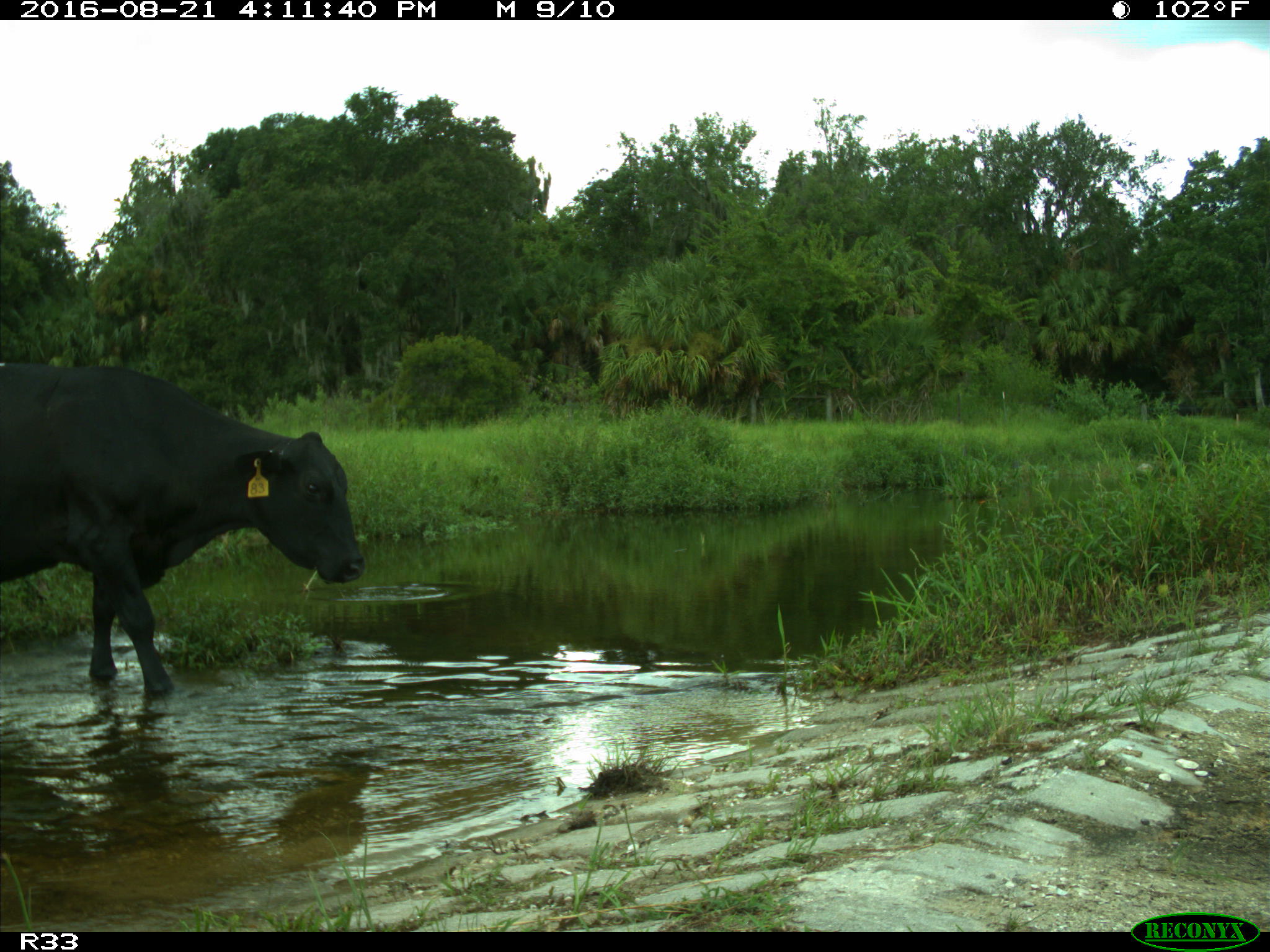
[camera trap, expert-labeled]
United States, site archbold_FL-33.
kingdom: Animalia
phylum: Chordata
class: Mammalia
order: Artiodactyla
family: Bovidae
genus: Bos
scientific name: Bos taurus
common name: domestic cow